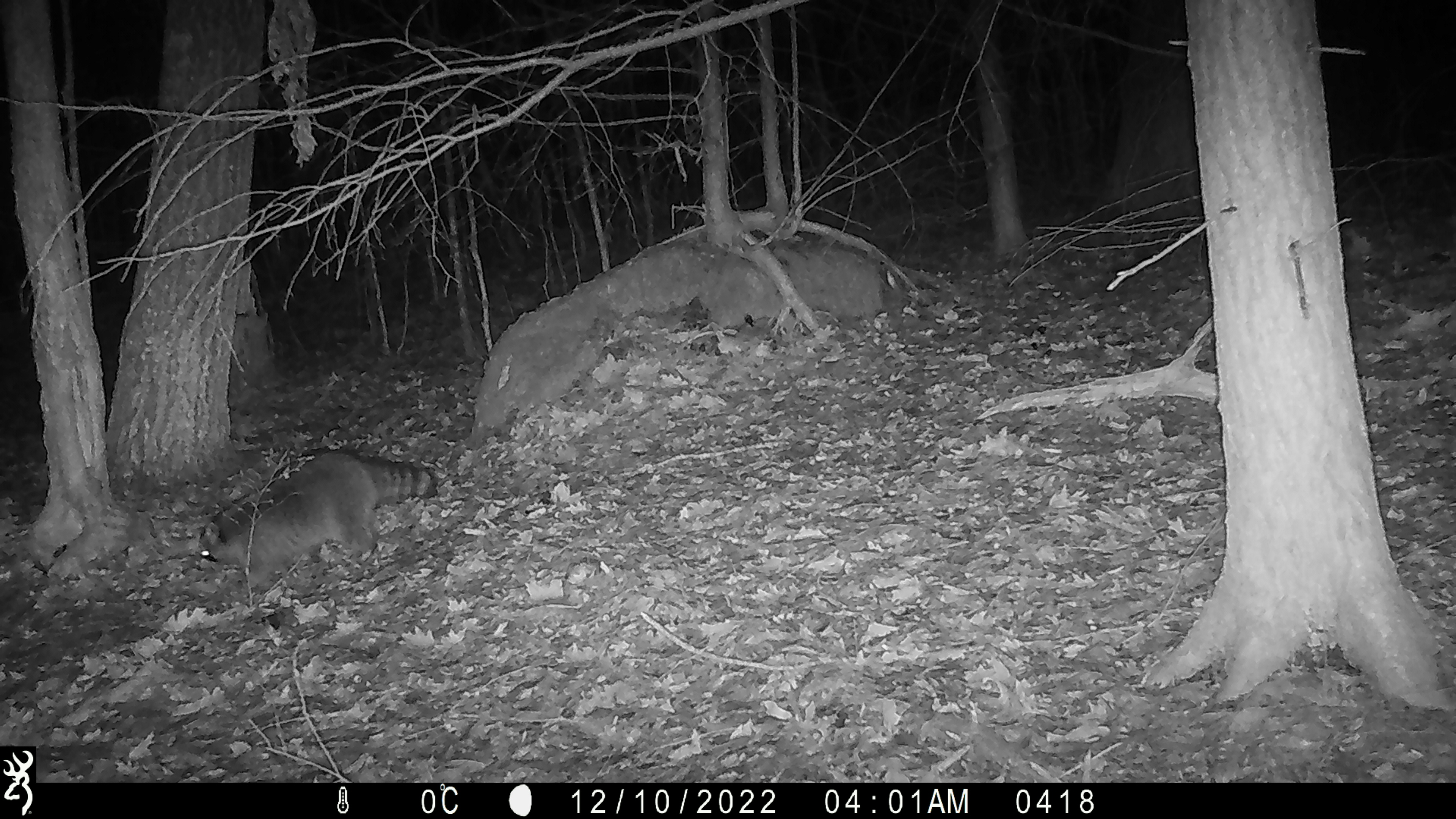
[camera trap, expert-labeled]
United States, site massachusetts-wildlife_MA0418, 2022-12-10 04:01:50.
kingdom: Animalia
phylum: Chordata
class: Mammalia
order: Carnivora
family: Procyonidae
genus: Procyon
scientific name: Procyon lotor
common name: raccoon